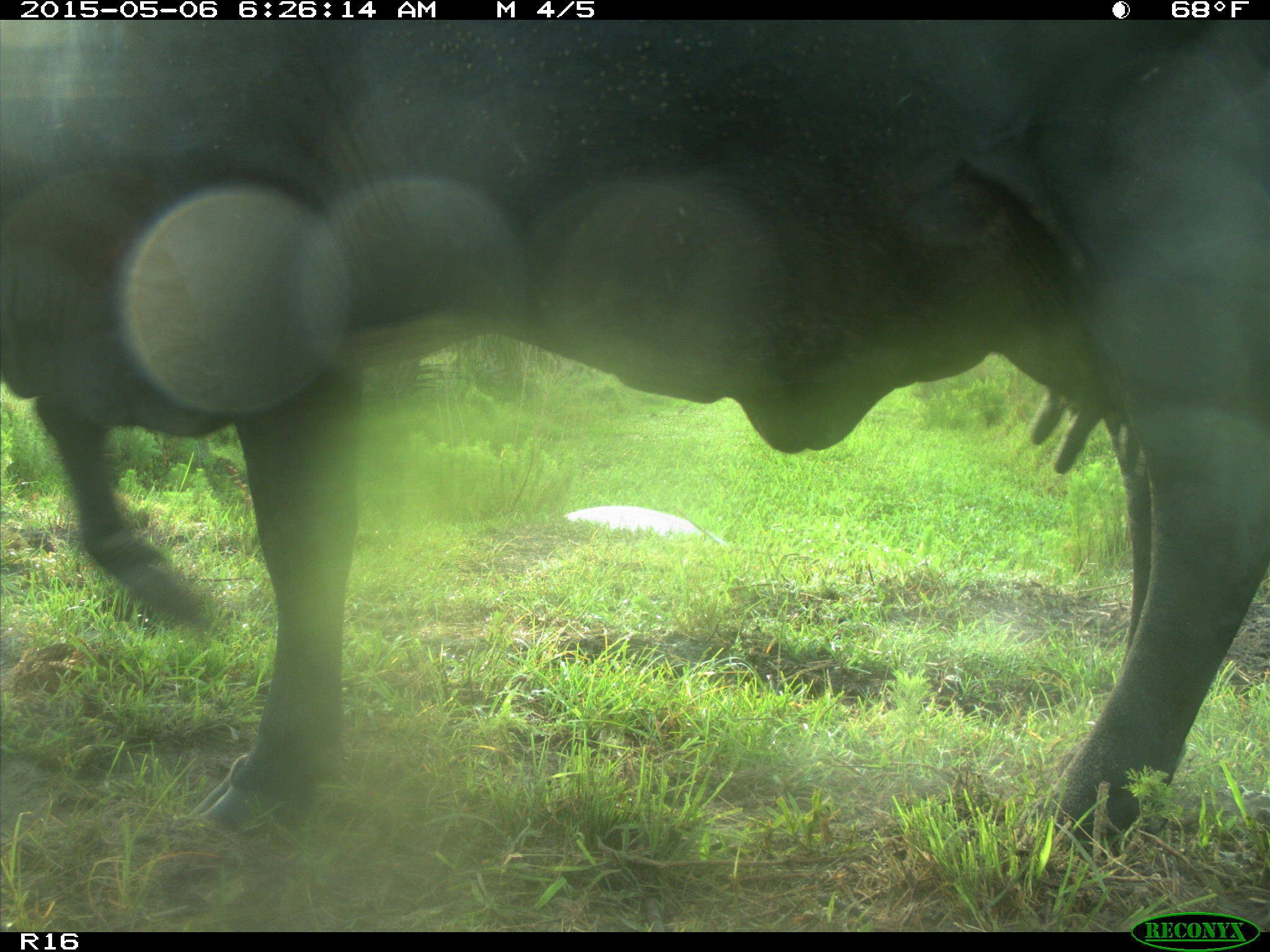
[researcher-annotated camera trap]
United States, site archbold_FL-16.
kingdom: Animalia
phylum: Chordata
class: Mammalia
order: Artiodactyla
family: Bovidae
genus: Bos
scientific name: Bos taurus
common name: domestic cow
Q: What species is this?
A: Bos taurus (domestic cow).